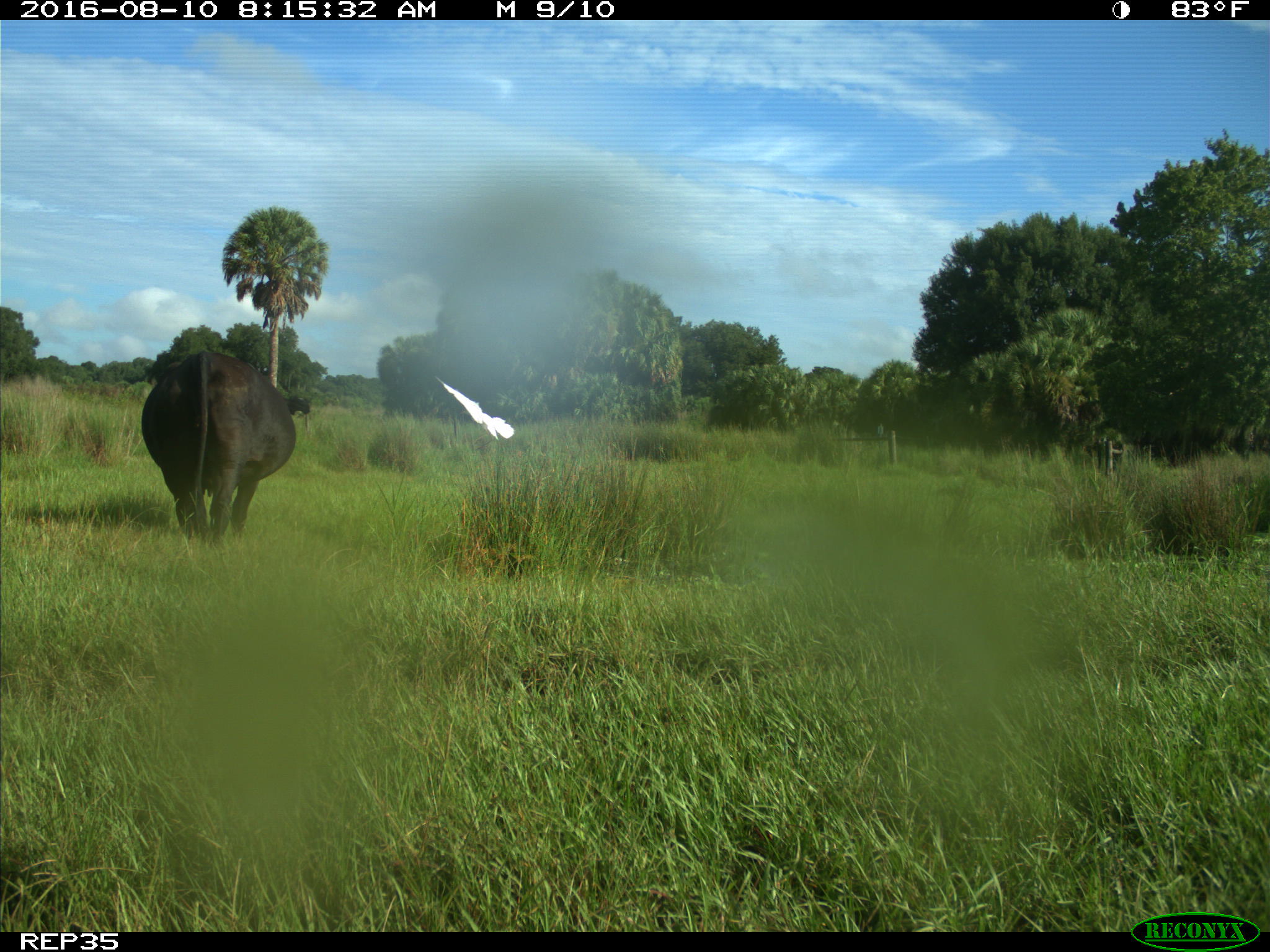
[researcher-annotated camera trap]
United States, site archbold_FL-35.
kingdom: Animalia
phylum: Chordata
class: Mammalia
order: Artiodactyla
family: Bovidae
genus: Bos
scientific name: Bos taurus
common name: domestic cow